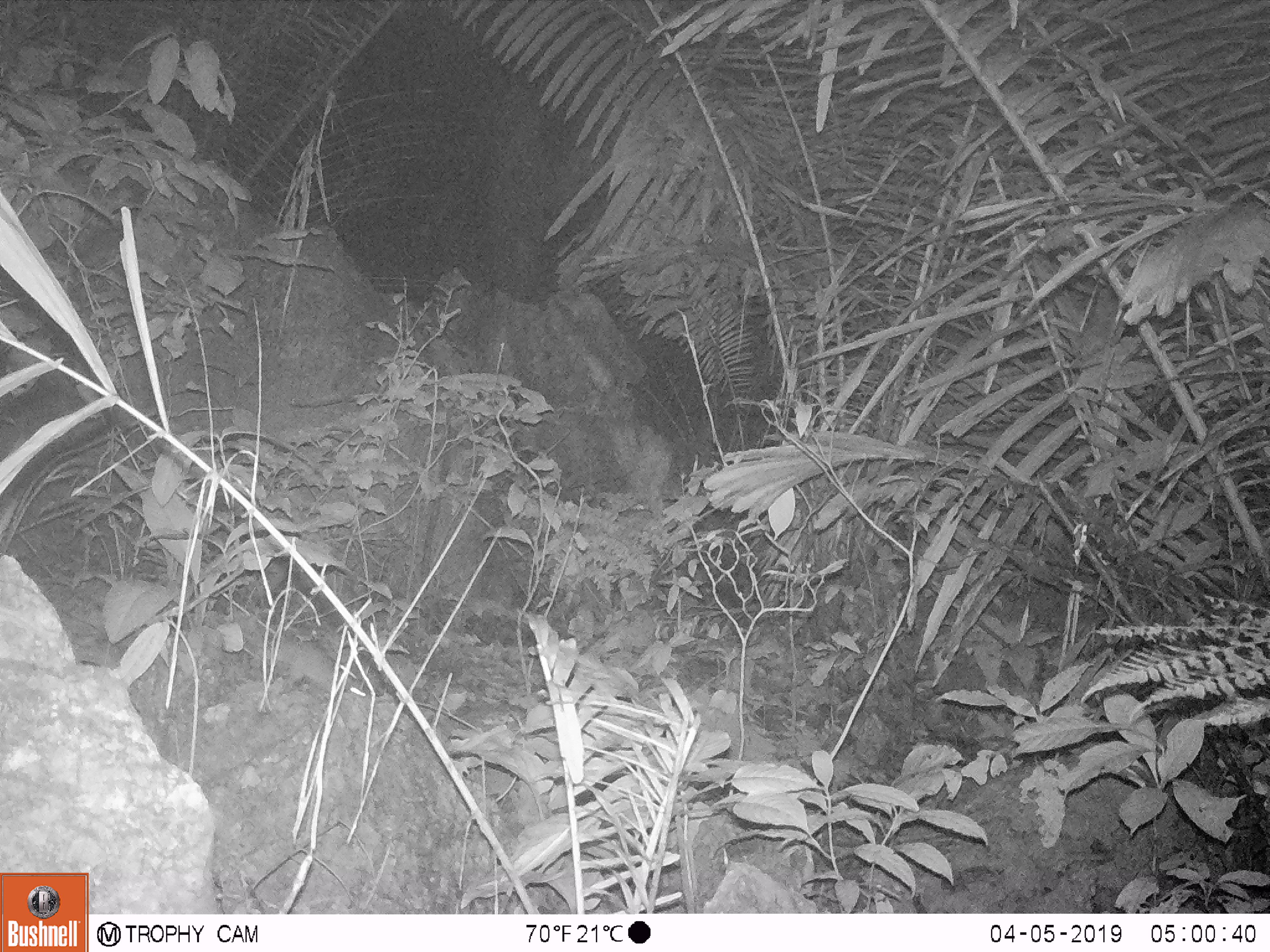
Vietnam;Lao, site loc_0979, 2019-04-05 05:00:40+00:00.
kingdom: Animalia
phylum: Chordata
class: Mammalia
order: Rodentia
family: Muridae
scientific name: Muridae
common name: old-world mice and rats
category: unidentified murid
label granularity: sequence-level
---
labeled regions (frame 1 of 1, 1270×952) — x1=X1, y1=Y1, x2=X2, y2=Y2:
unidentified murid: x1=268, y1=640, x2=367, y2=698